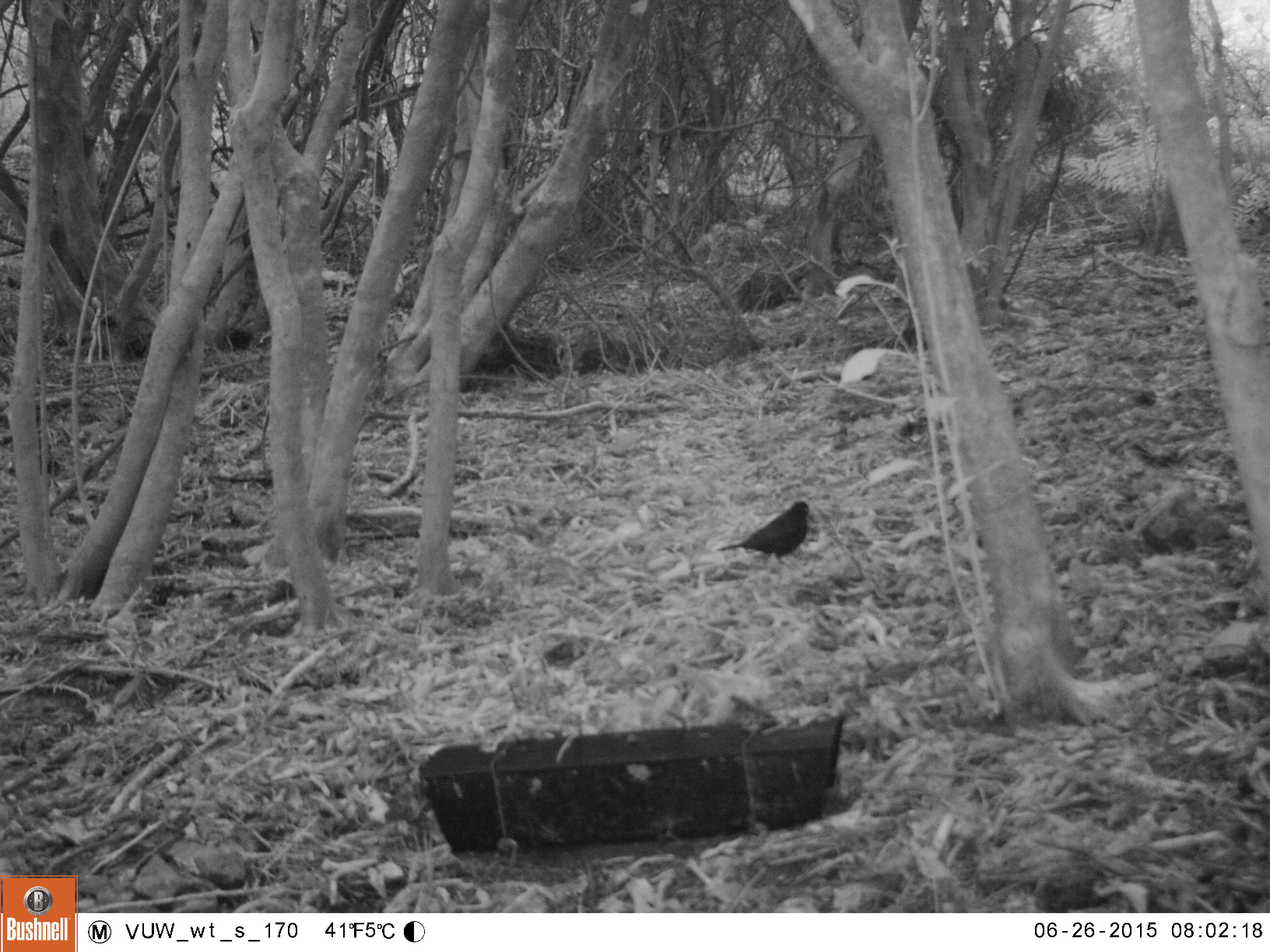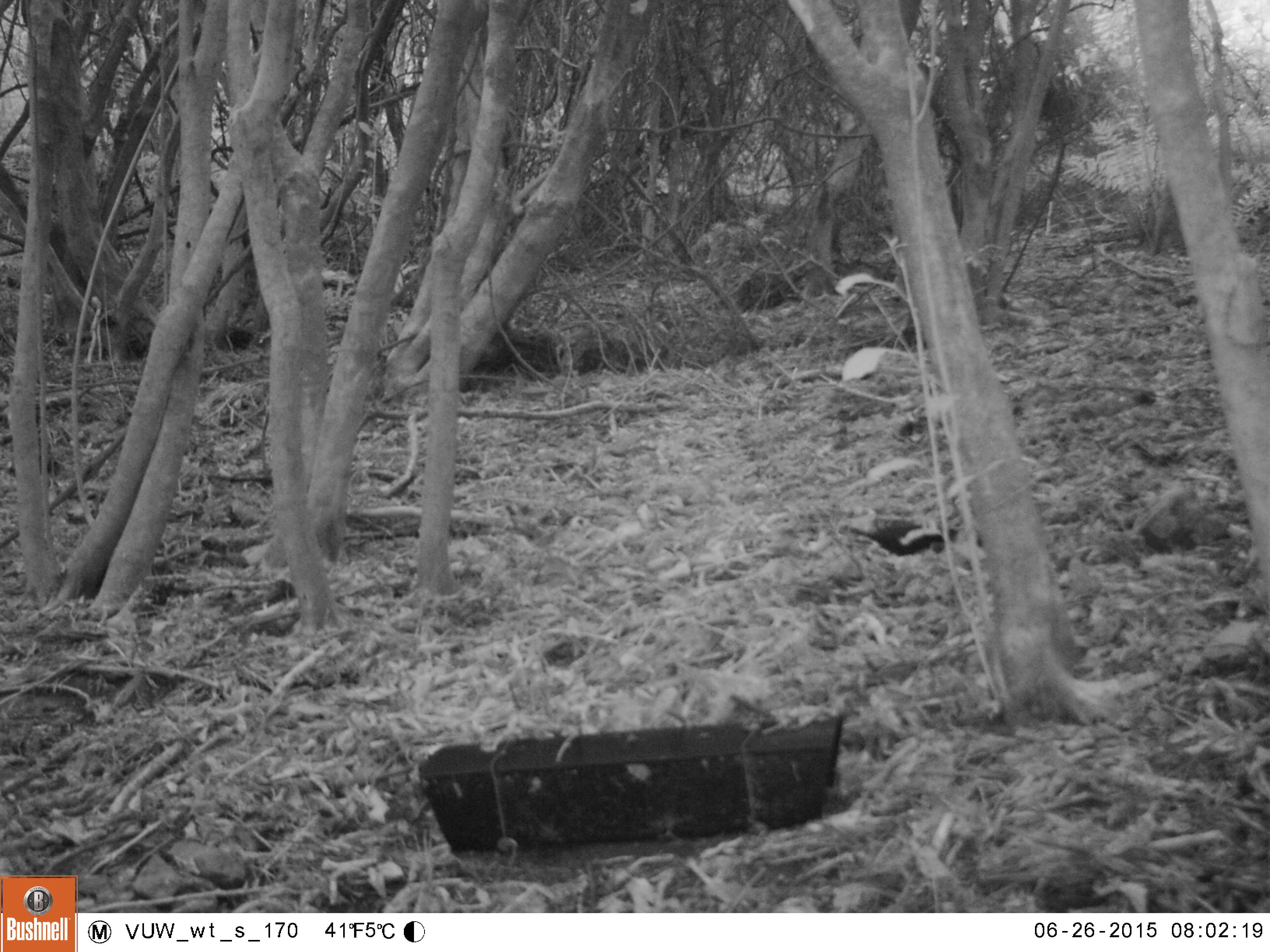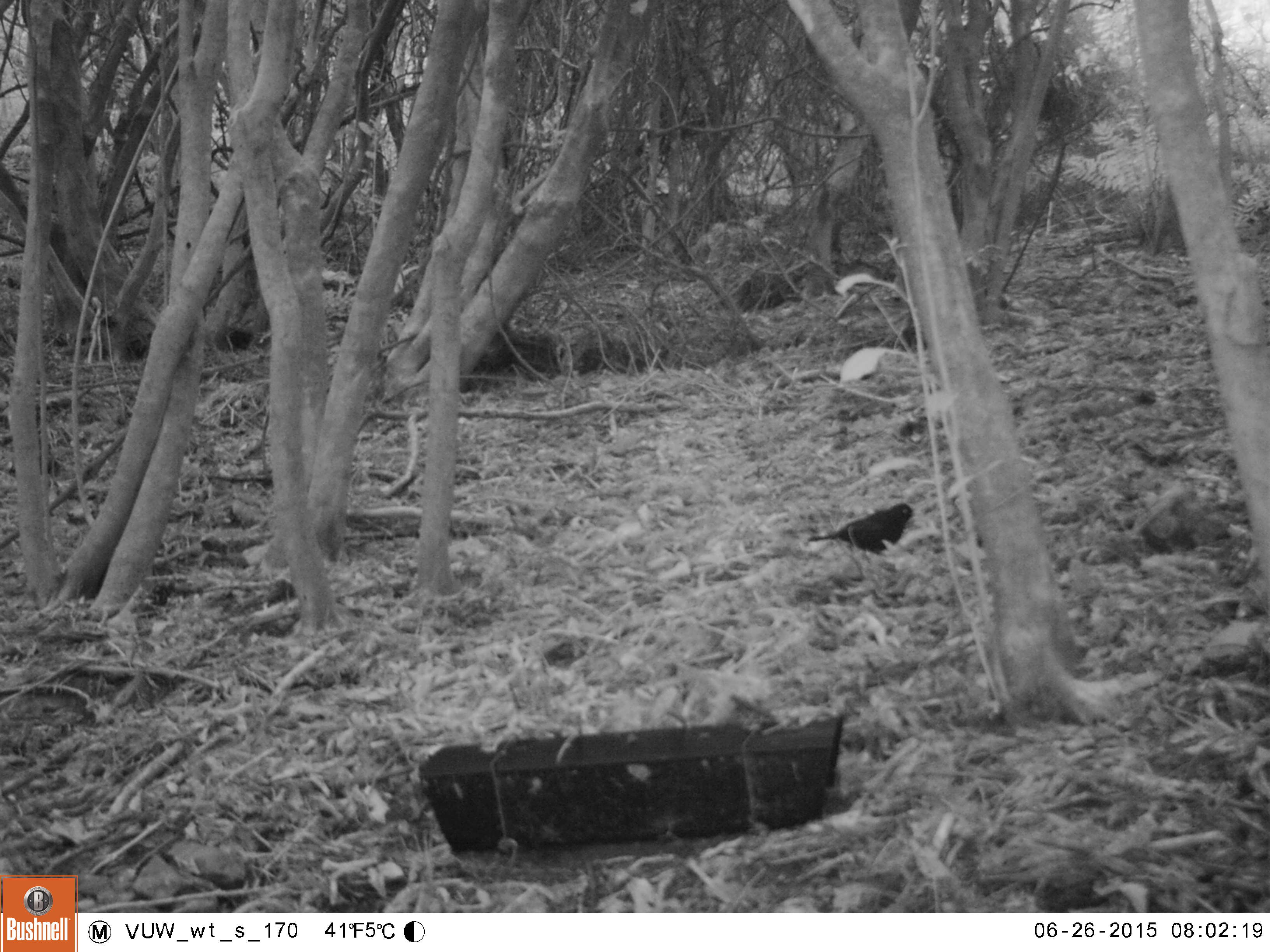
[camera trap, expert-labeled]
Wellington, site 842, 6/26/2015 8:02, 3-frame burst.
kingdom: Animalia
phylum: Chordata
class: Aves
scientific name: Aves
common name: bird